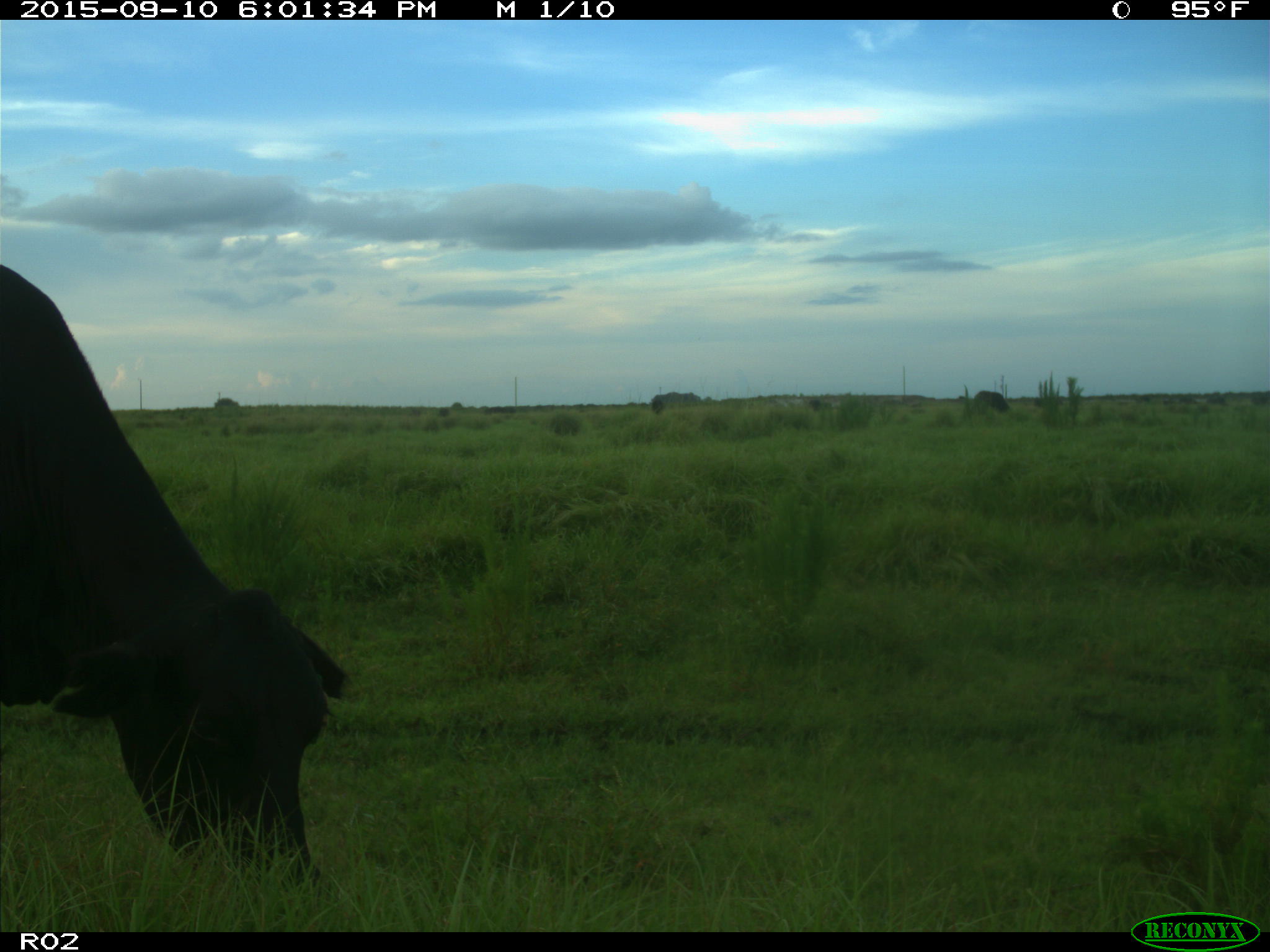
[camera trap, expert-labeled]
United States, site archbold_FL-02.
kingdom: Animalia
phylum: Chordata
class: Mammalia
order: Artiodactyla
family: Bovidae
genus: Bos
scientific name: Bos taurus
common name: domestic cow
Bos taurus (domestic cow).